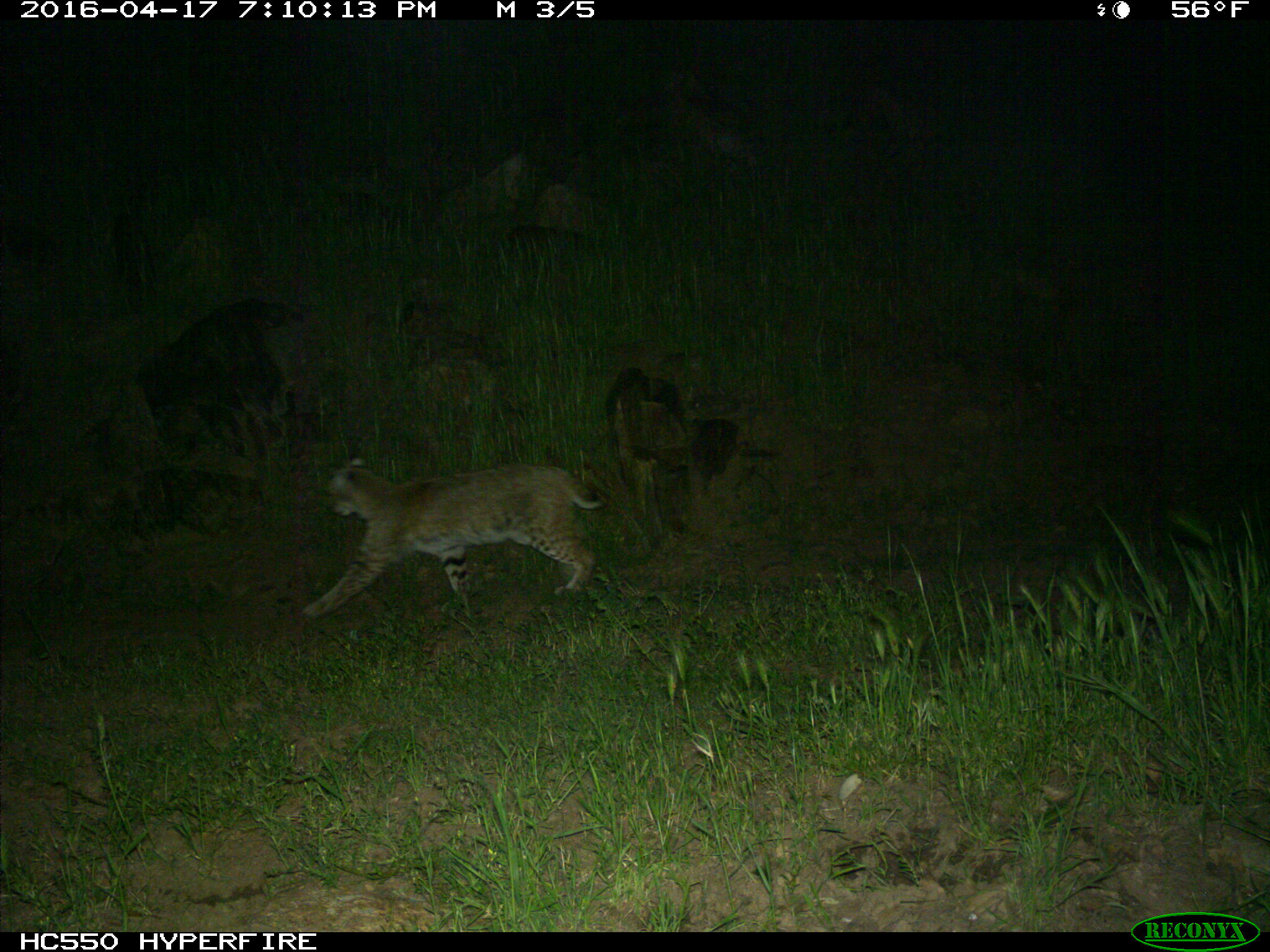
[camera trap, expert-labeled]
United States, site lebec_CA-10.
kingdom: Animalia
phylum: Chordata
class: Mammalia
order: Carnivora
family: Felidae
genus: Lynx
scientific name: Lynx rufus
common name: bobcat